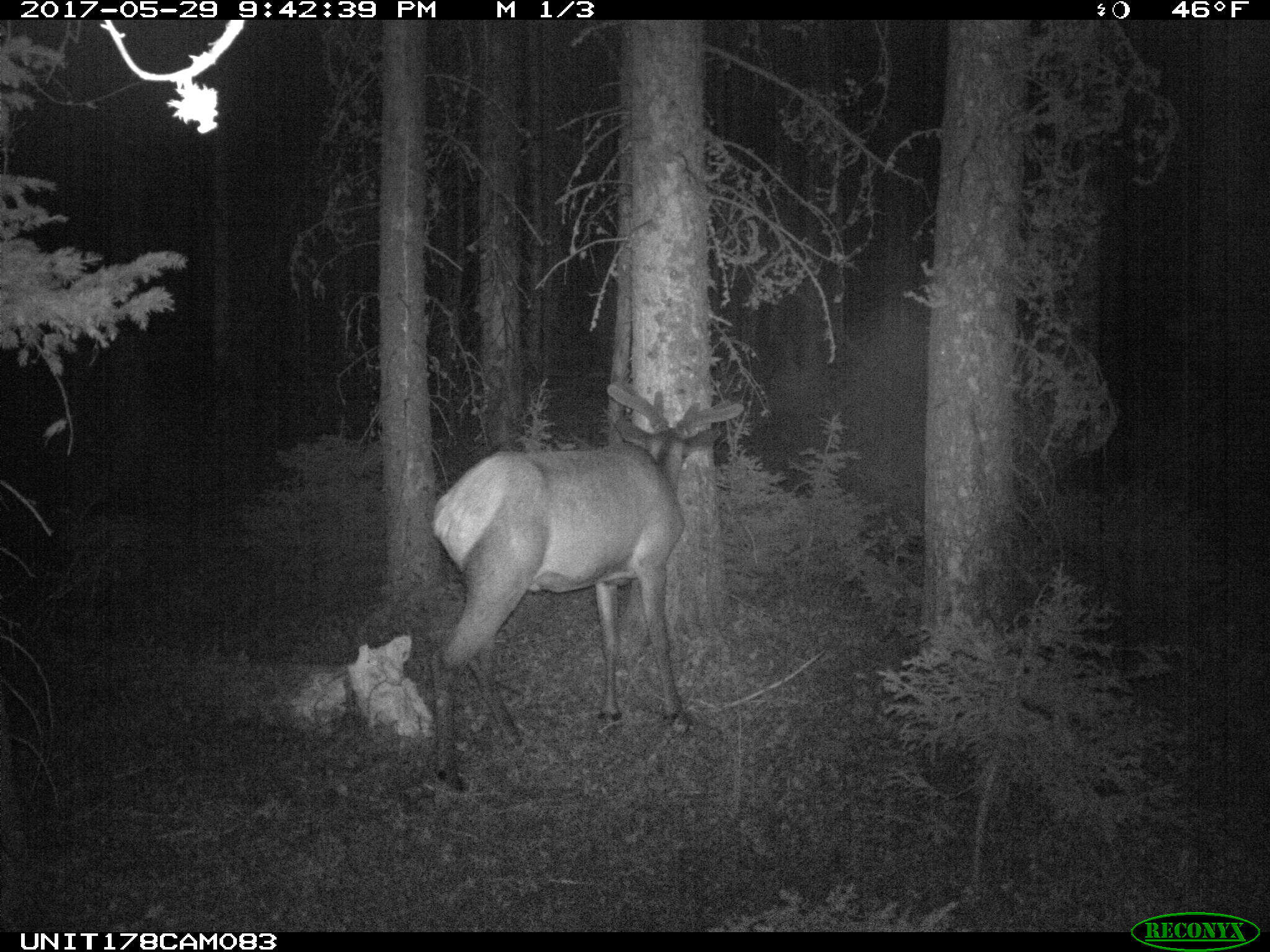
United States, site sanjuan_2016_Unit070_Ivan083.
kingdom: Animalia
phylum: Chordata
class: Mammalia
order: Artiodactyla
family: Cervidae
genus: Cervus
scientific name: Cervus elaphus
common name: red deer